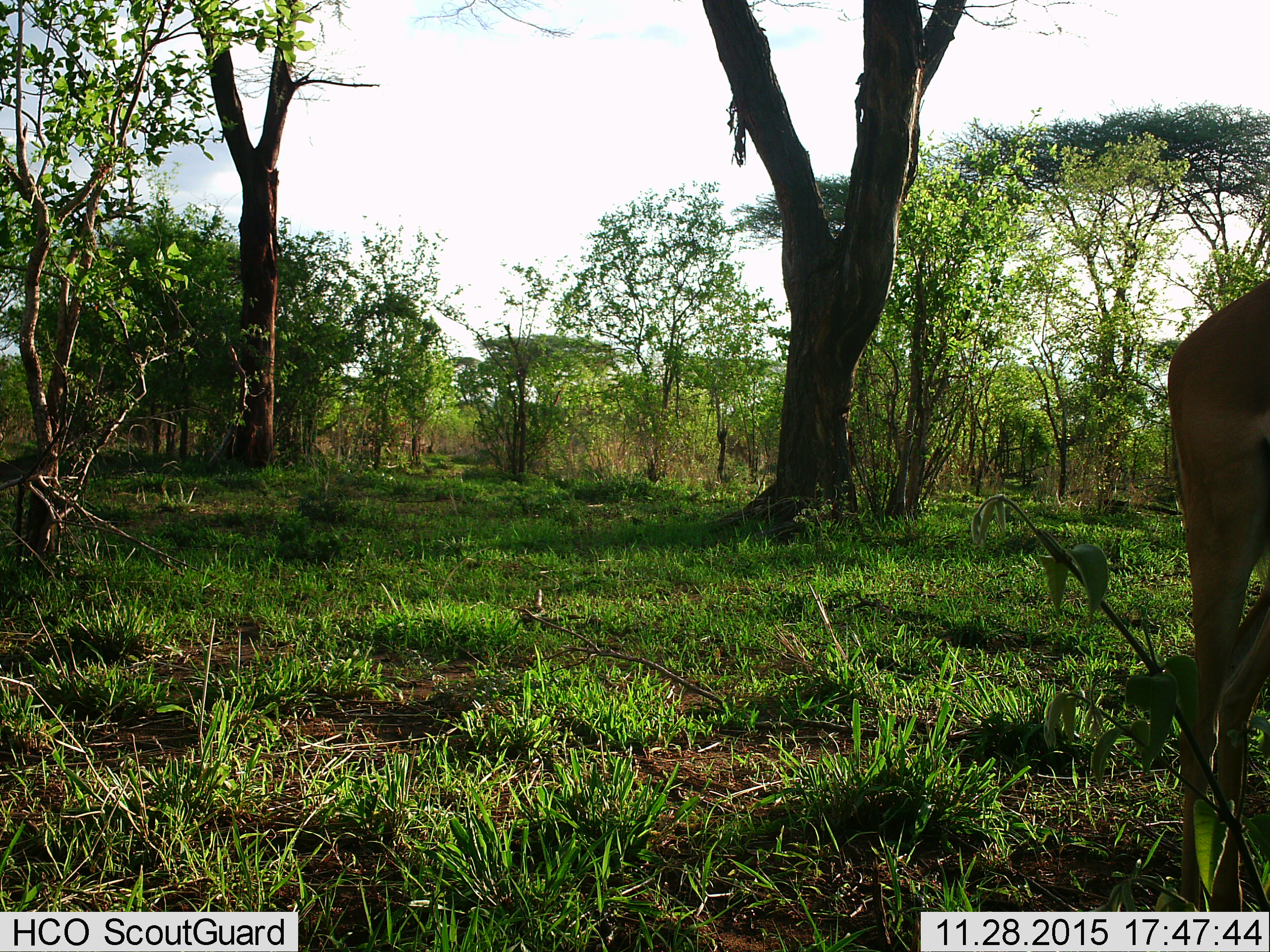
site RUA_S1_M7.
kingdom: Animalia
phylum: Chordata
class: Mammalia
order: Artiodactyla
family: Bovidae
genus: Aepyceros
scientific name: Aepyceros melampus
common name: impala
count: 1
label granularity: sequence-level